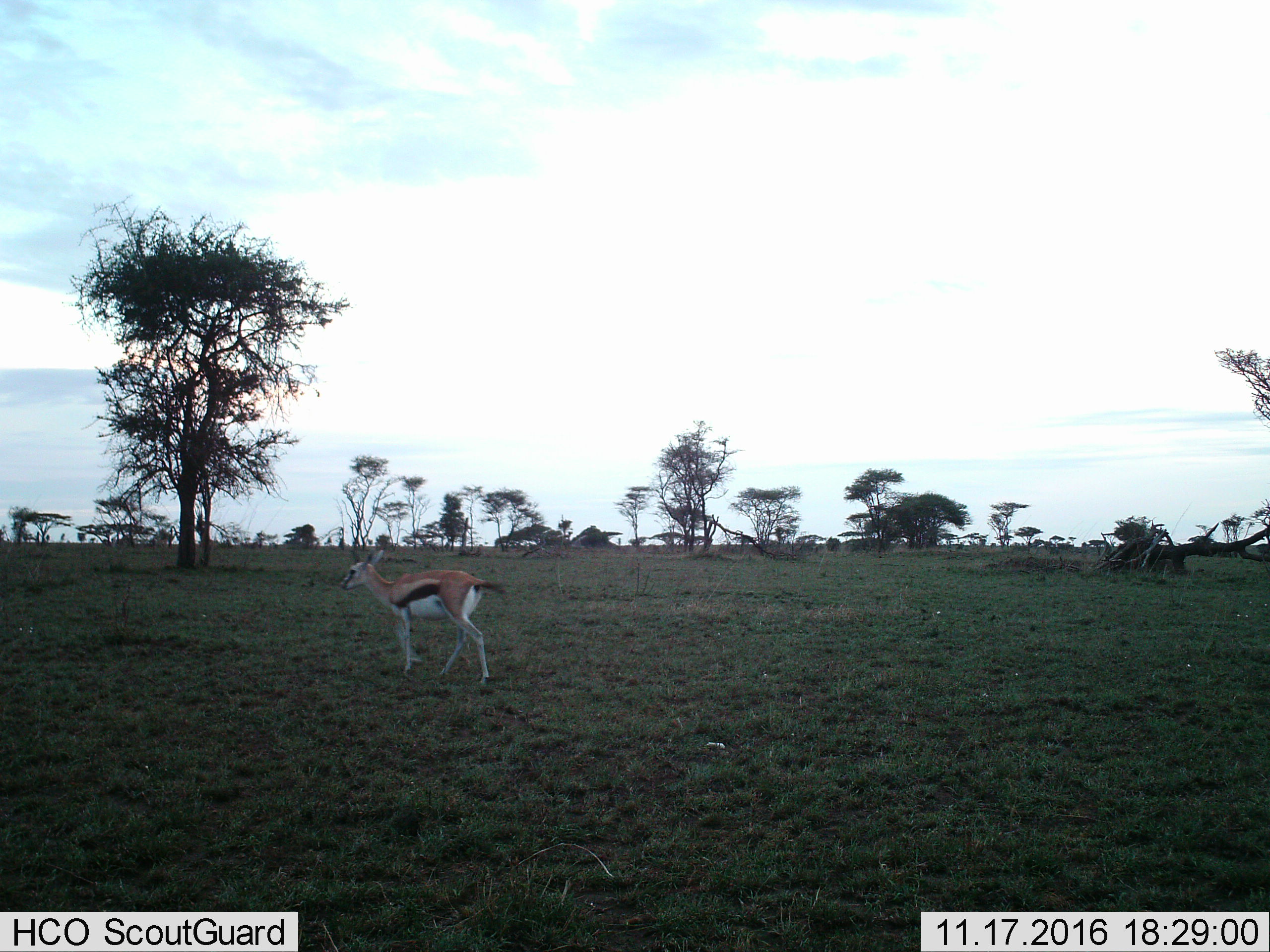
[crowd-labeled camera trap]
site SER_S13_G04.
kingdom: Animalia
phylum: Chordata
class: Mammalia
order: Artiodactyla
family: Bovidae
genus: Eudorcas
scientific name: Eudorcas thomsonii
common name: thomson's gazelle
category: gazellethomsons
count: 1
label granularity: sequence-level